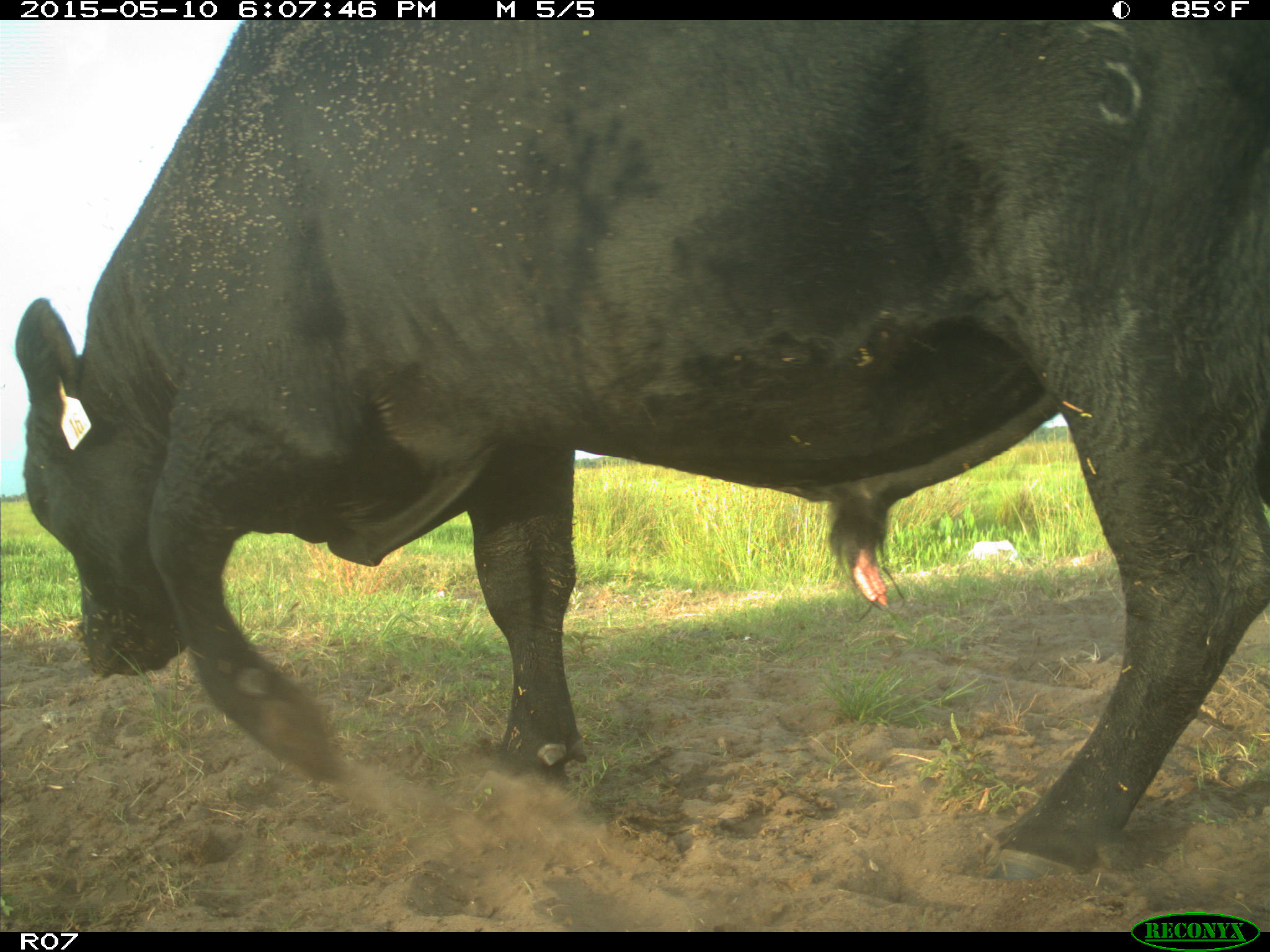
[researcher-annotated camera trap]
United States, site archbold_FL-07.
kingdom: Animalia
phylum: Chordata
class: Mammalia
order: Artiodactyla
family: Bovidae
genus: Bos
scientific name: Bos taurus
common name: domestic cow